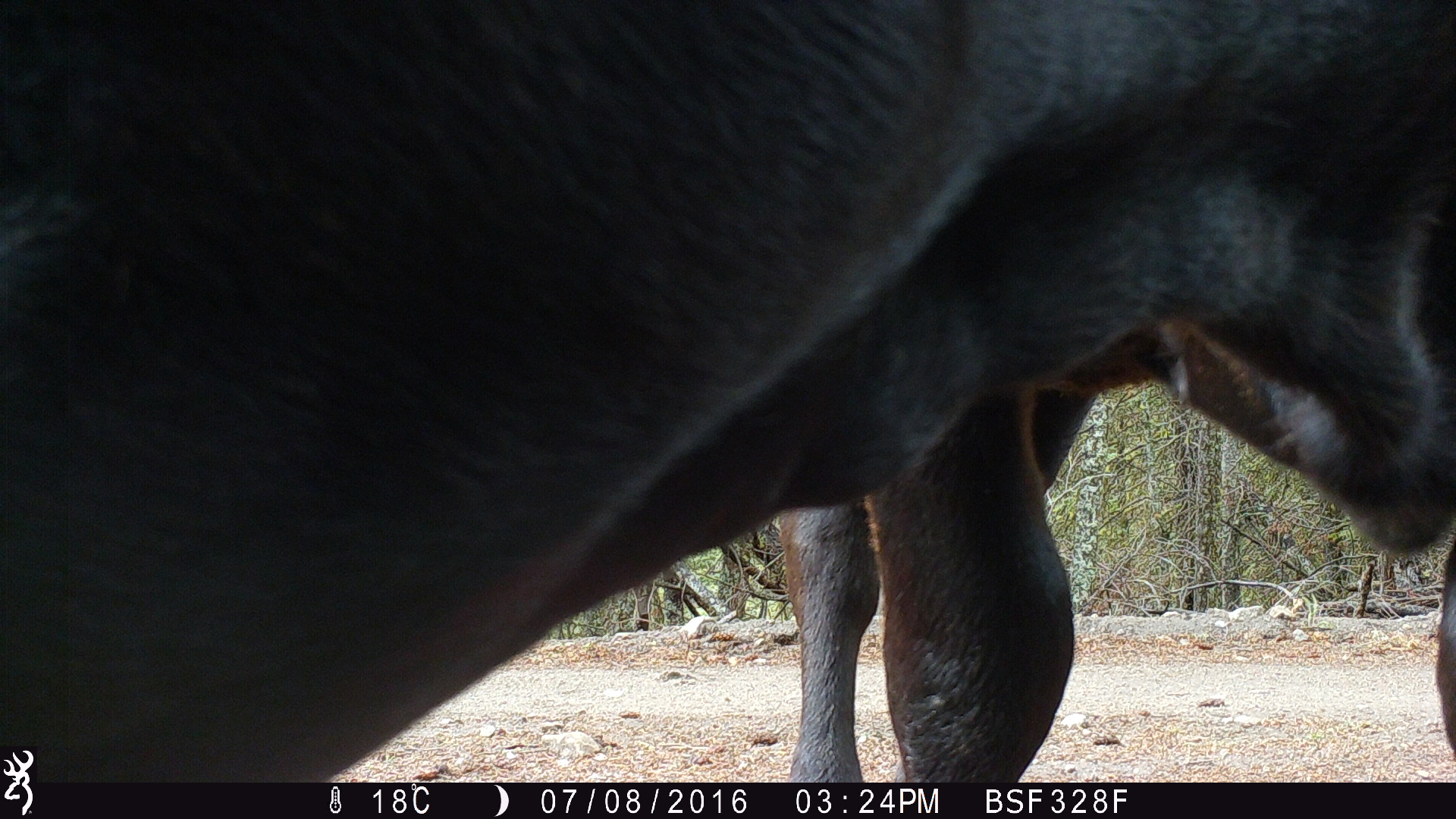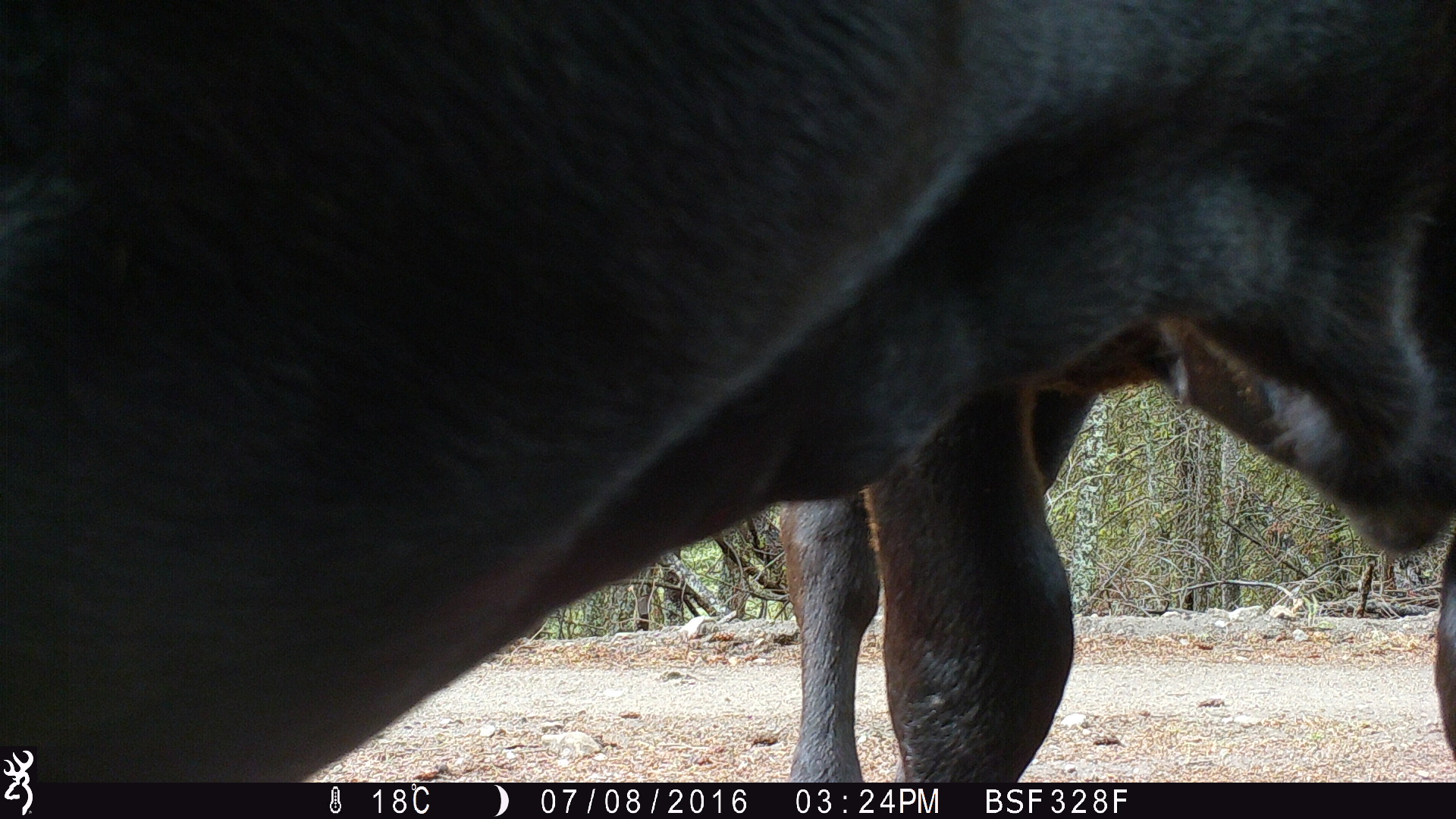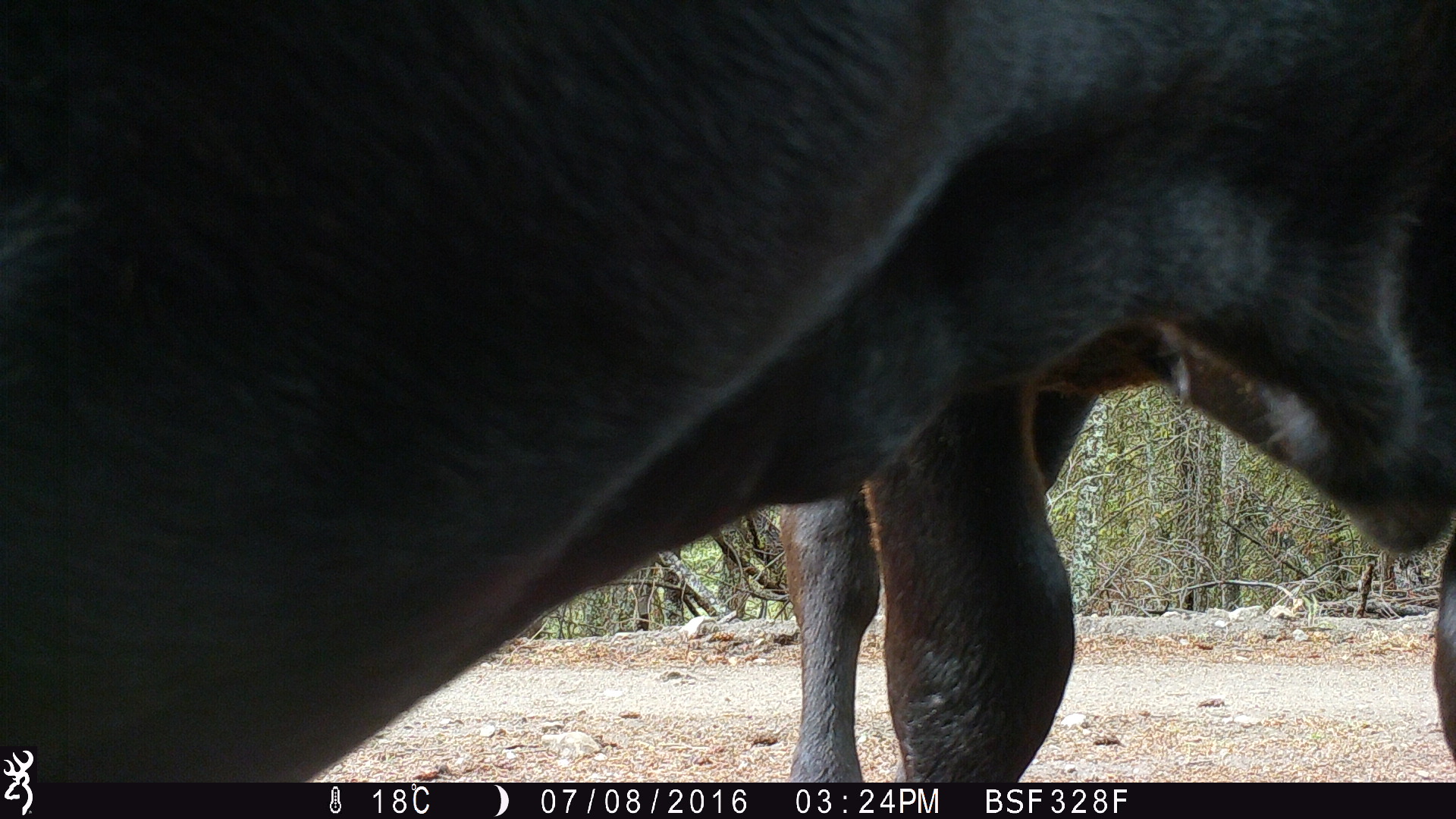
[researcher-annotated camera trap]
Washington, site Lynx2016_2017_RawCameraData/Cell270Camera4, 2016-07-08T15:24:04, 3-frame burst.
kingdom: Animalia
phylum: Chordata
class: Mammalia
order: Artiodactyla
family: Bovidae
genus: Bos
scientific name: Bos taurus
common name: domestic cattle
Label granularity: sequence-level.